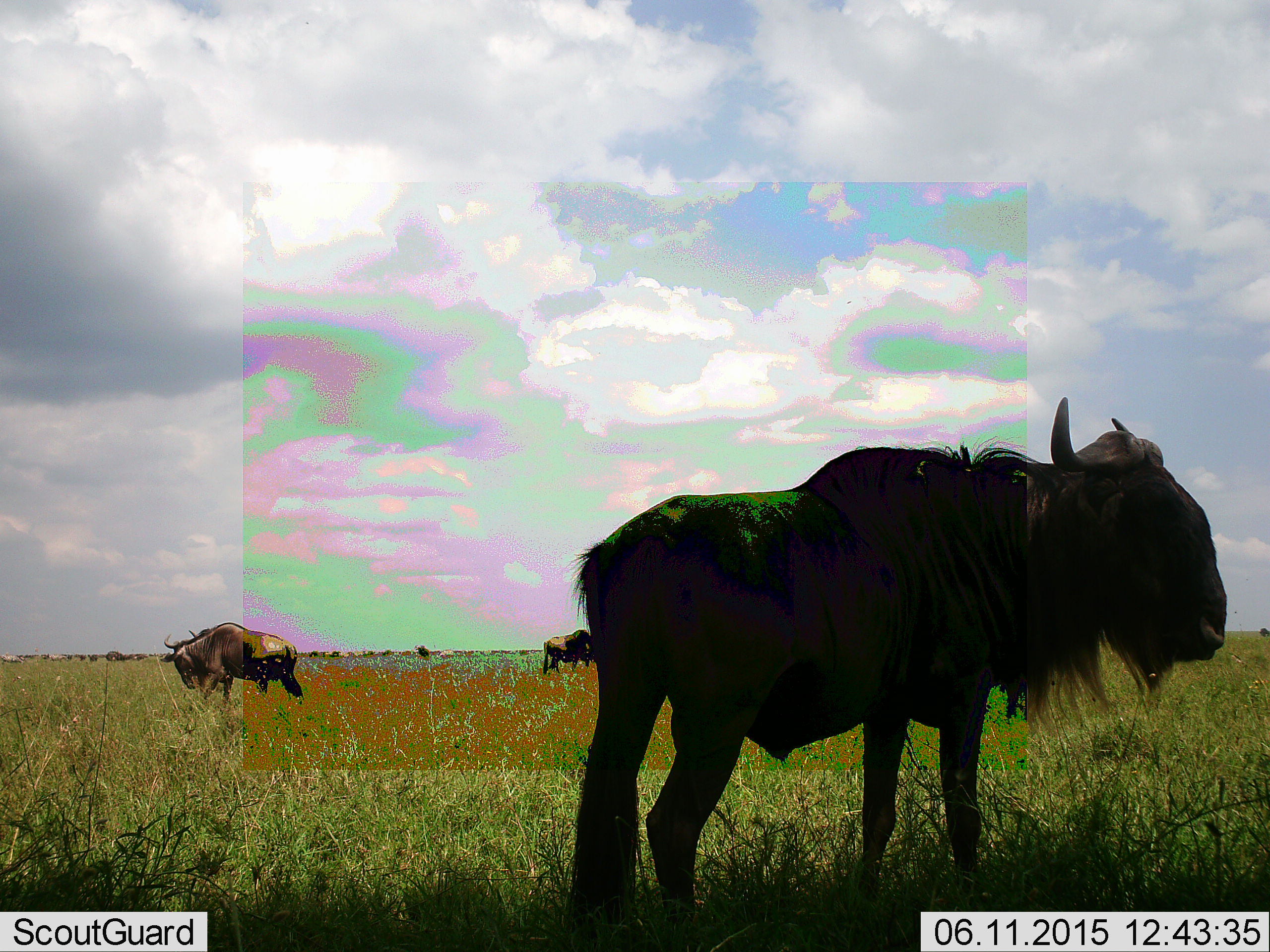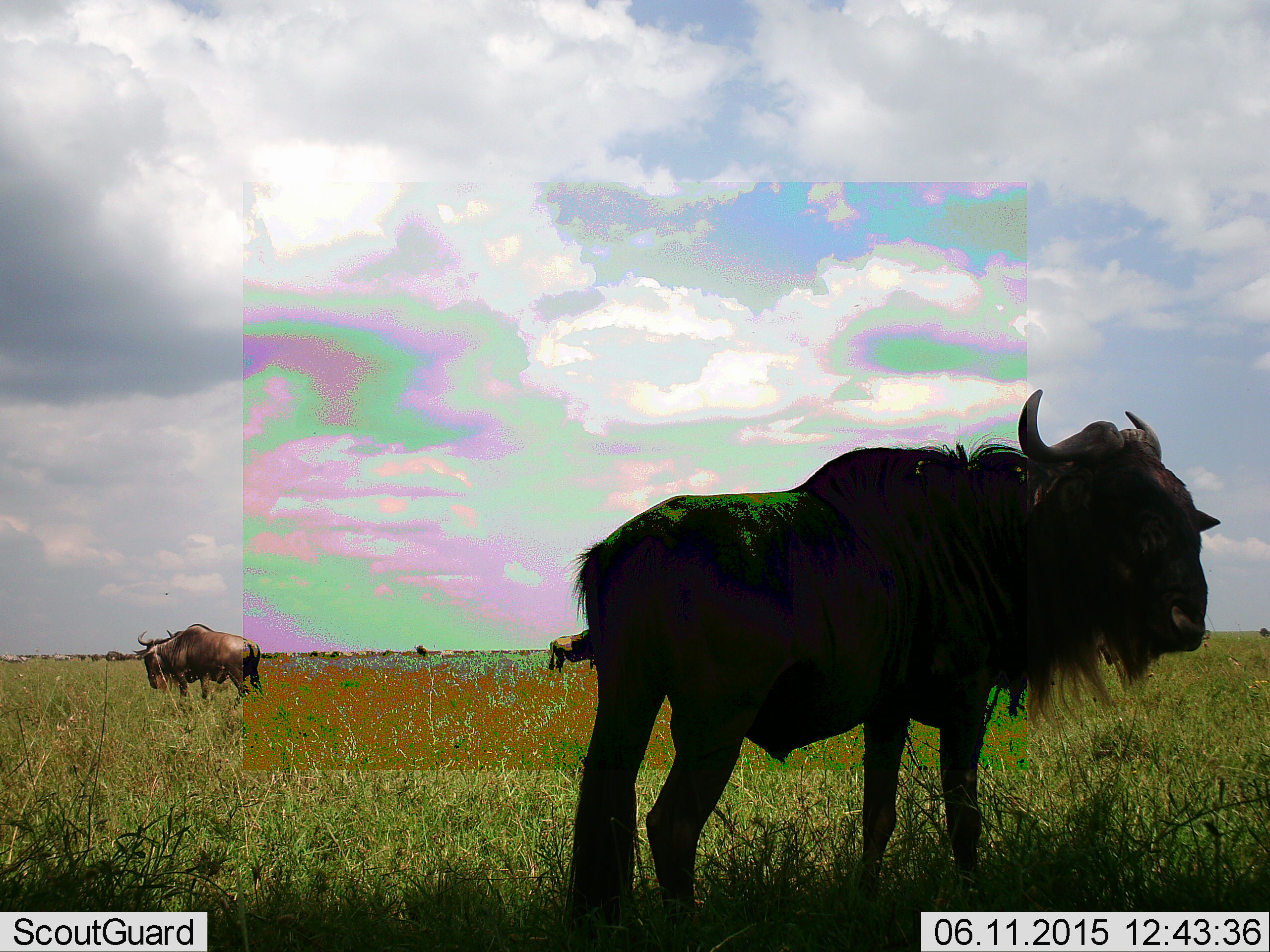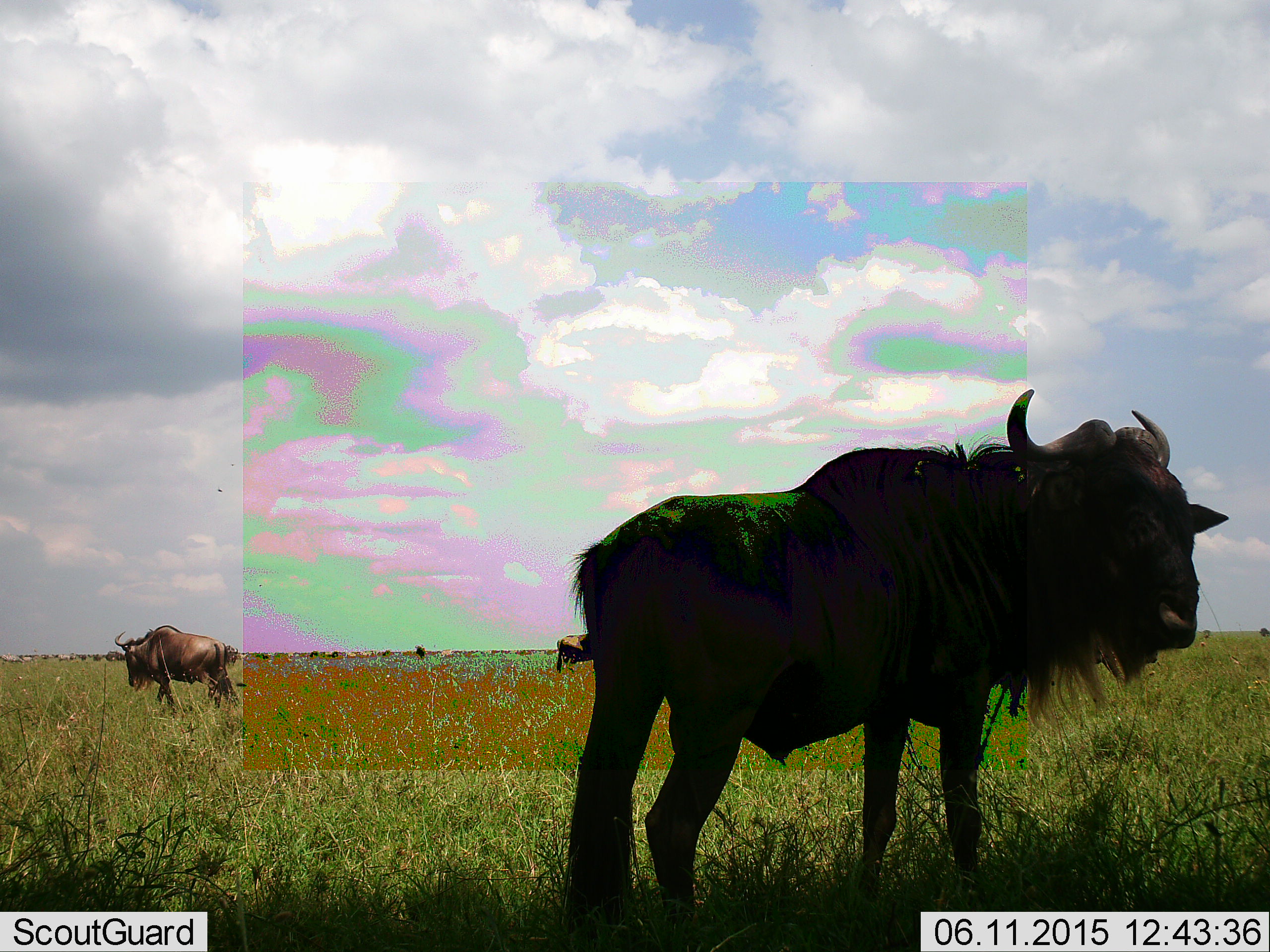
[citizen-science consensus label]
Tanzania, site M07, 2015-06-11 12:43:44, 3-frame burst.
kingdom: Animalia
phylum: Chordata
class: Mammalia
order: Artiodactyla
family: Bovidae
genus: Connochaetes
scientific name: Connochaetes taurinus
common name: blue wildebeest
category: wildebeest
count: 5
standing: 100%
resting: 0%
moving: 50%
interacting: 0%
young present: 0%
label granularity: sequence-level